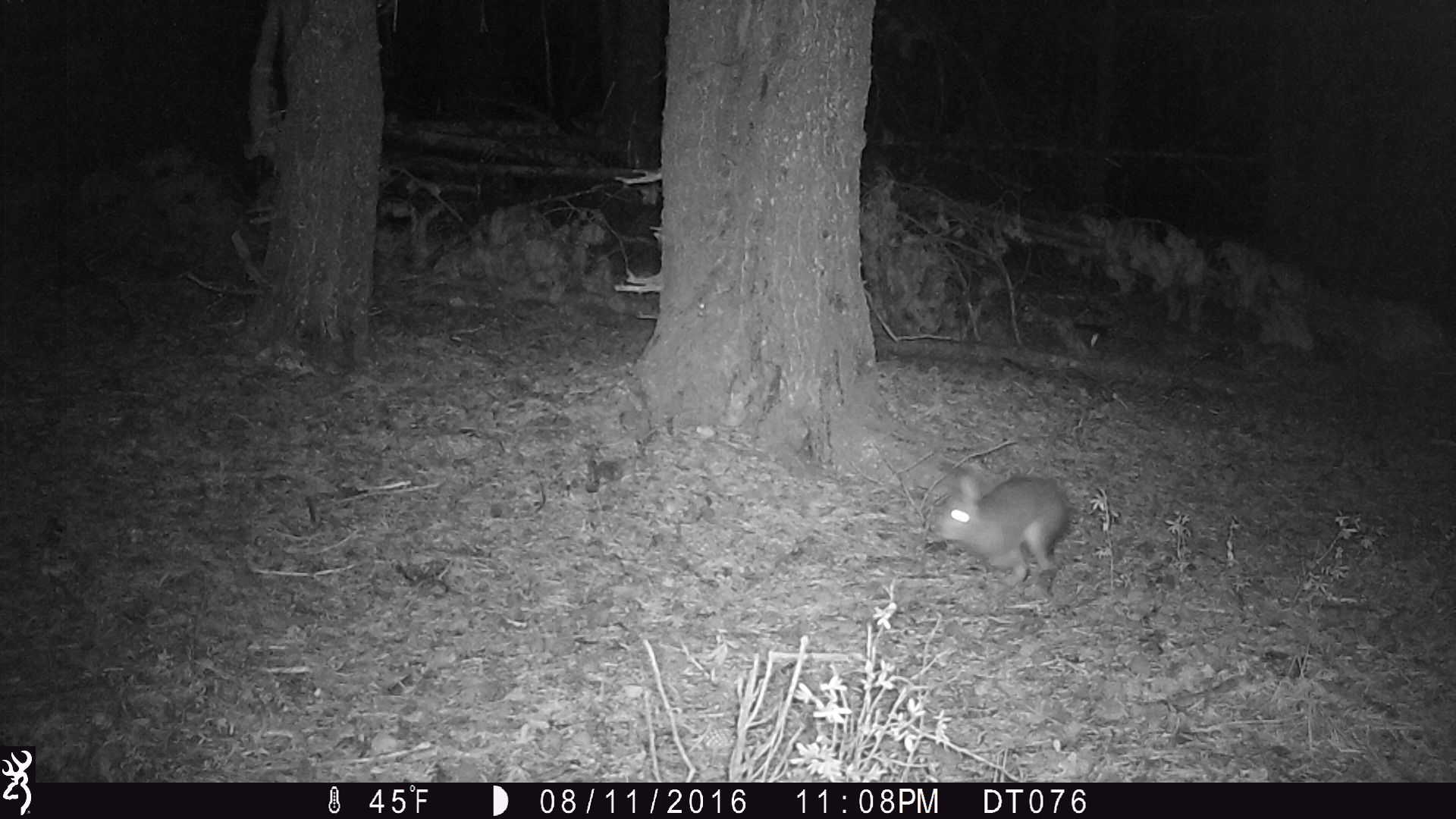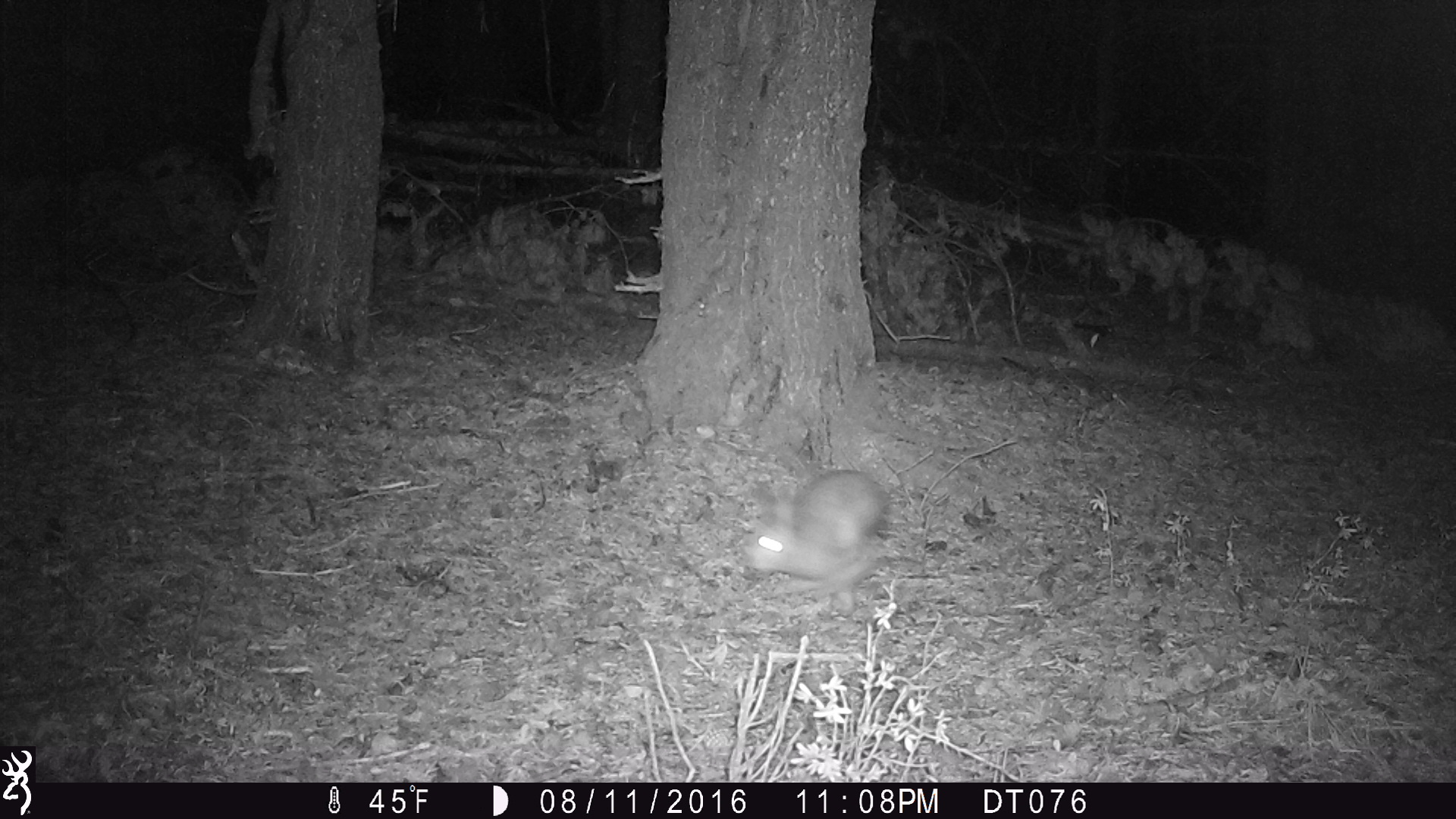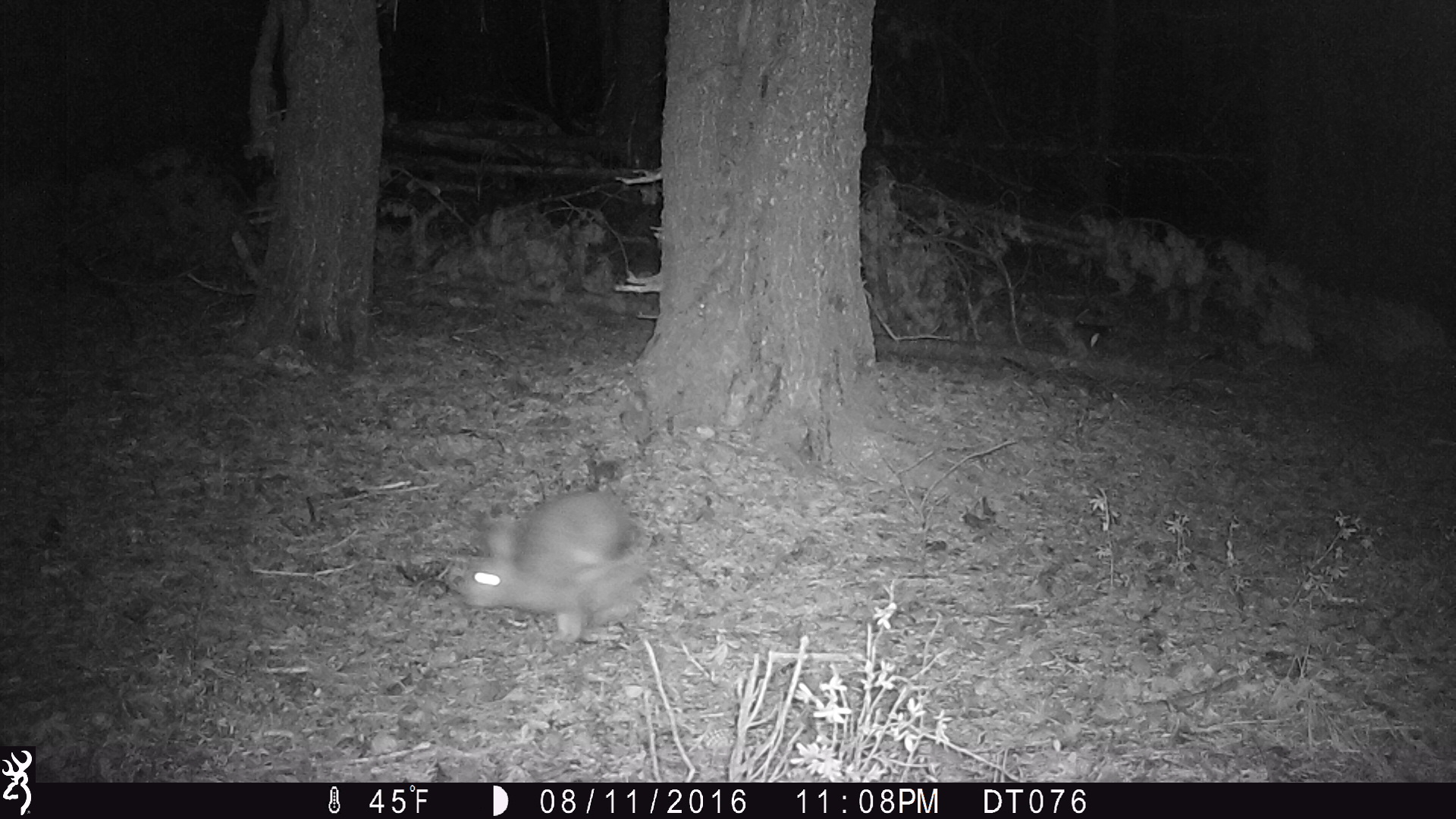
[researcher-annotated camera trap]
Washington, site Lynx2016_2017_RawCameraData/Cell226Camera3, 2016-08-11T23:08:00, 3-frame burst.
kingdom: Animalia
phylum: Chordata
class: Mammalia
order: Lagomorpha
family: Leporidae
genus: Lepus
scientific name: Lepus americanus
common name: snowshoe hare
Lepus americanus (snowshoe hare). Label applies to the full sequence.